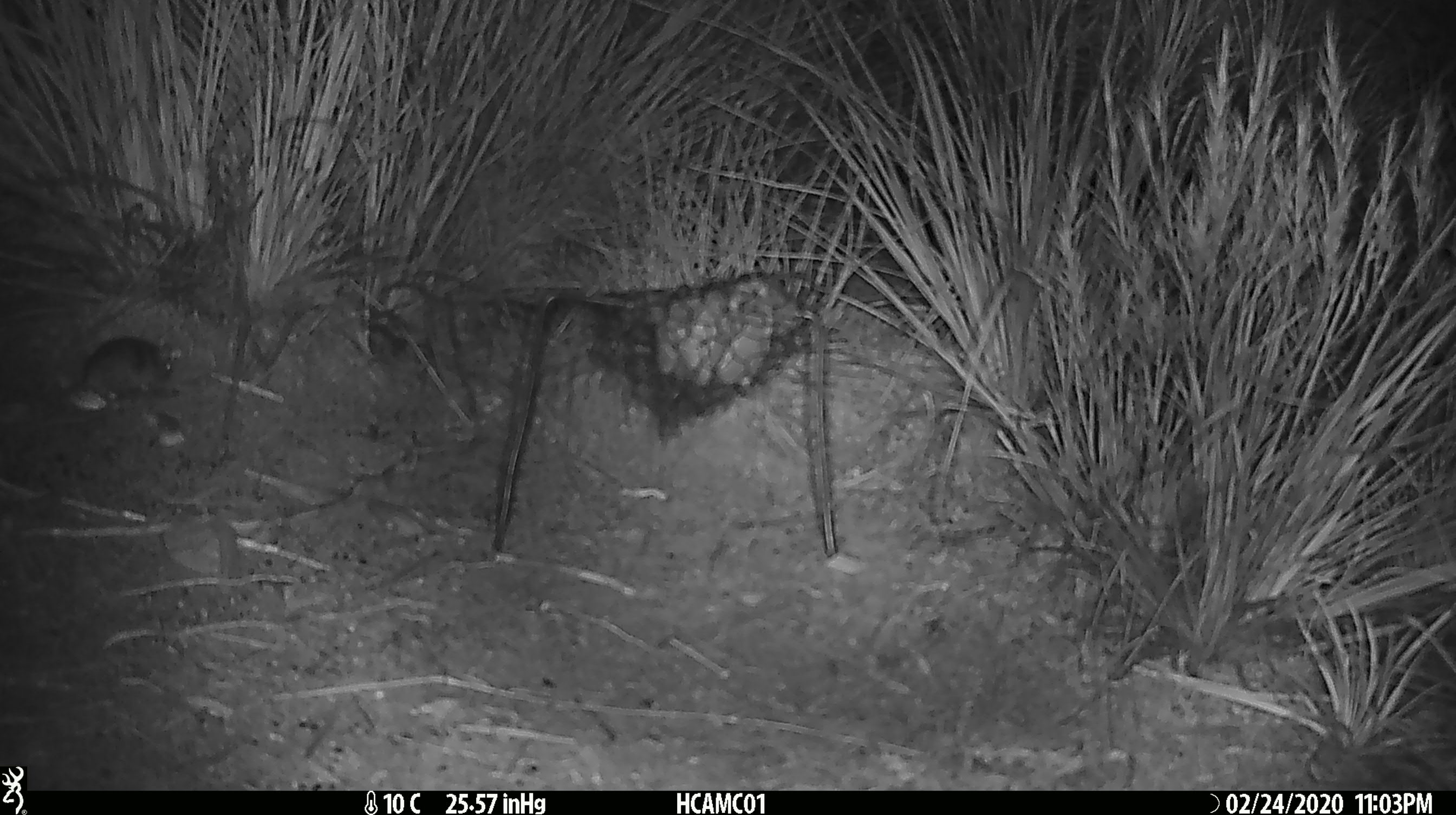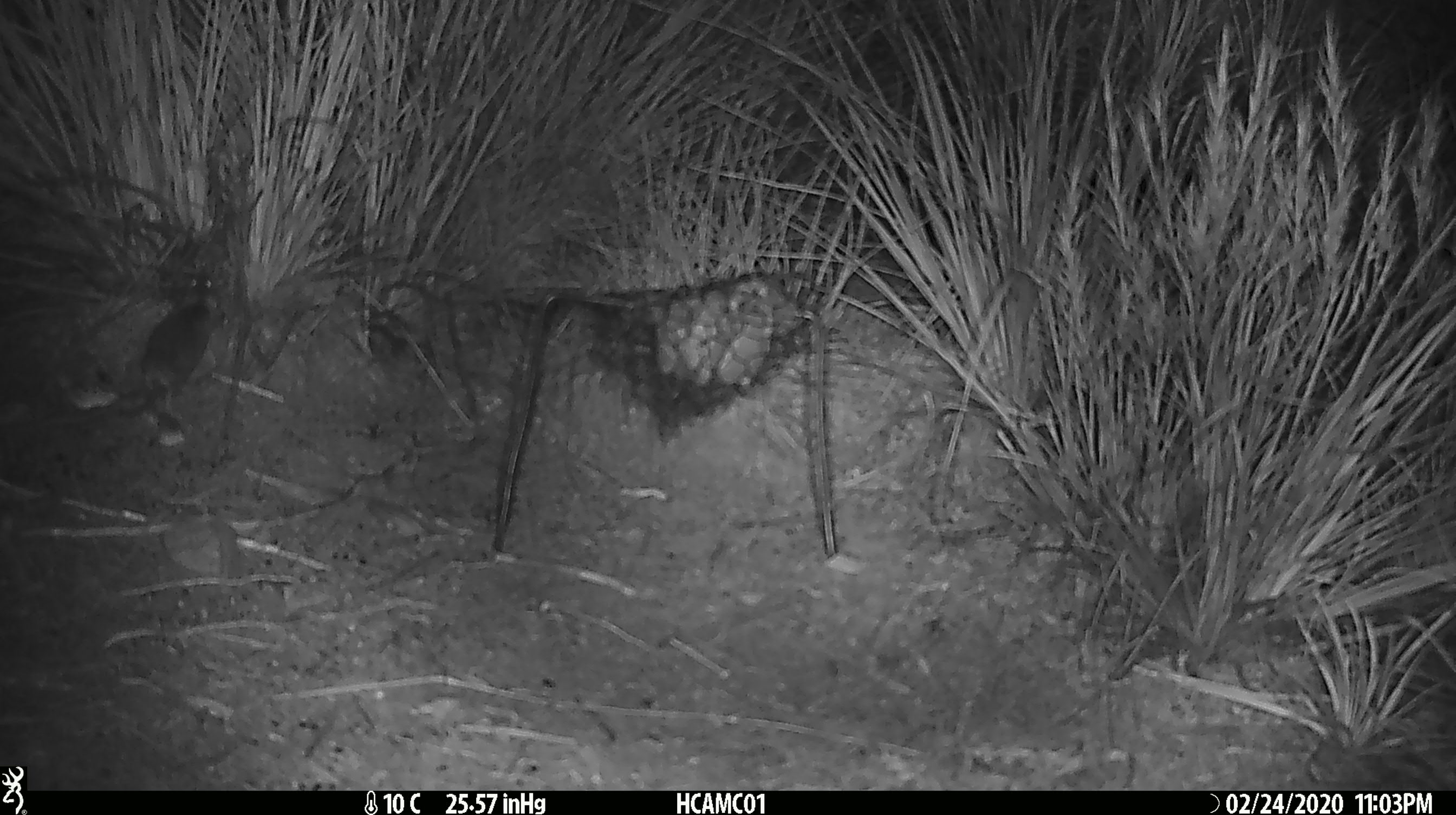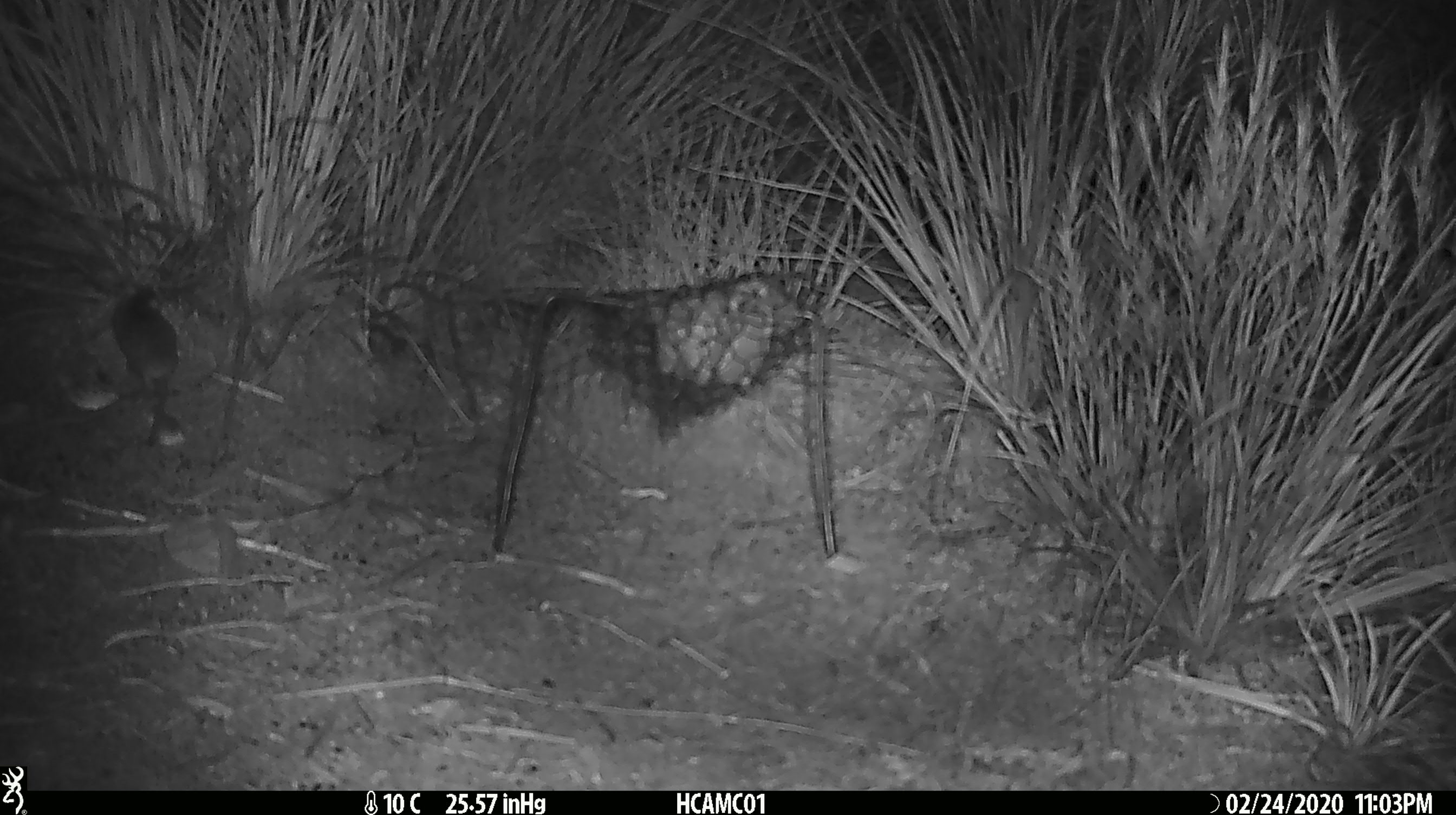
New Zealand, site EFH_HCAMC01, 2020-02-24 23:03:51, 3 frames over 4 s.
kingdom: Animalia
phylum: Chordata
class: Mammalia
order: Rodentia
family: Muridae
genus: Mus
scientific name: Mus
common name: mouse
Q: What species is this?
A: Mouse (Mus).